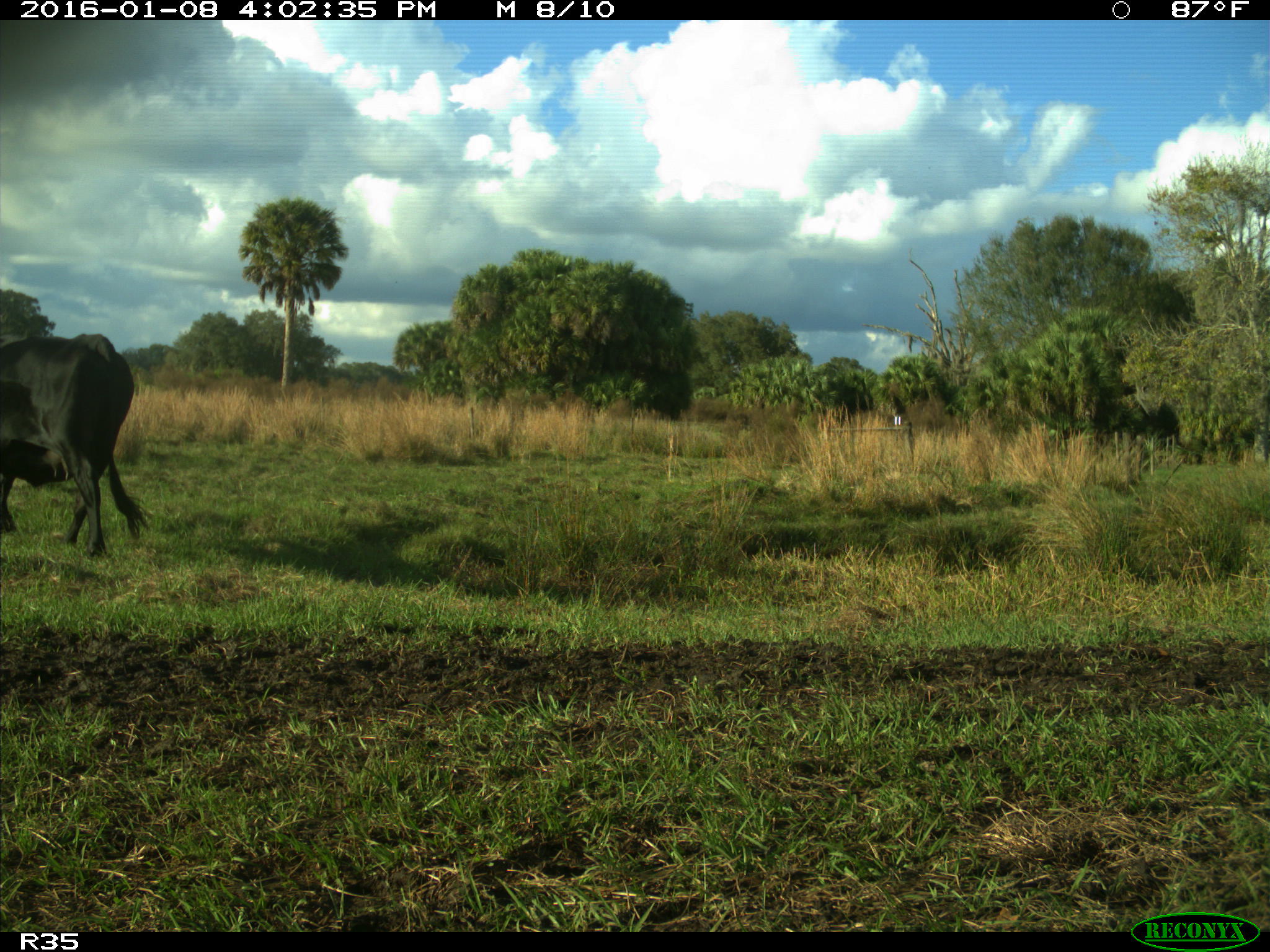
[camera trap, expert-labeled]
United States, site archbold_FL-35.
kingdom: Animalia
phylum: Chordata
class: Mammalia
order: Artiodactyla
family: Bovidae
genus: Bos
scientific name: Bos taurus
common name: domestic cow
Bos taurus (domestic cow).